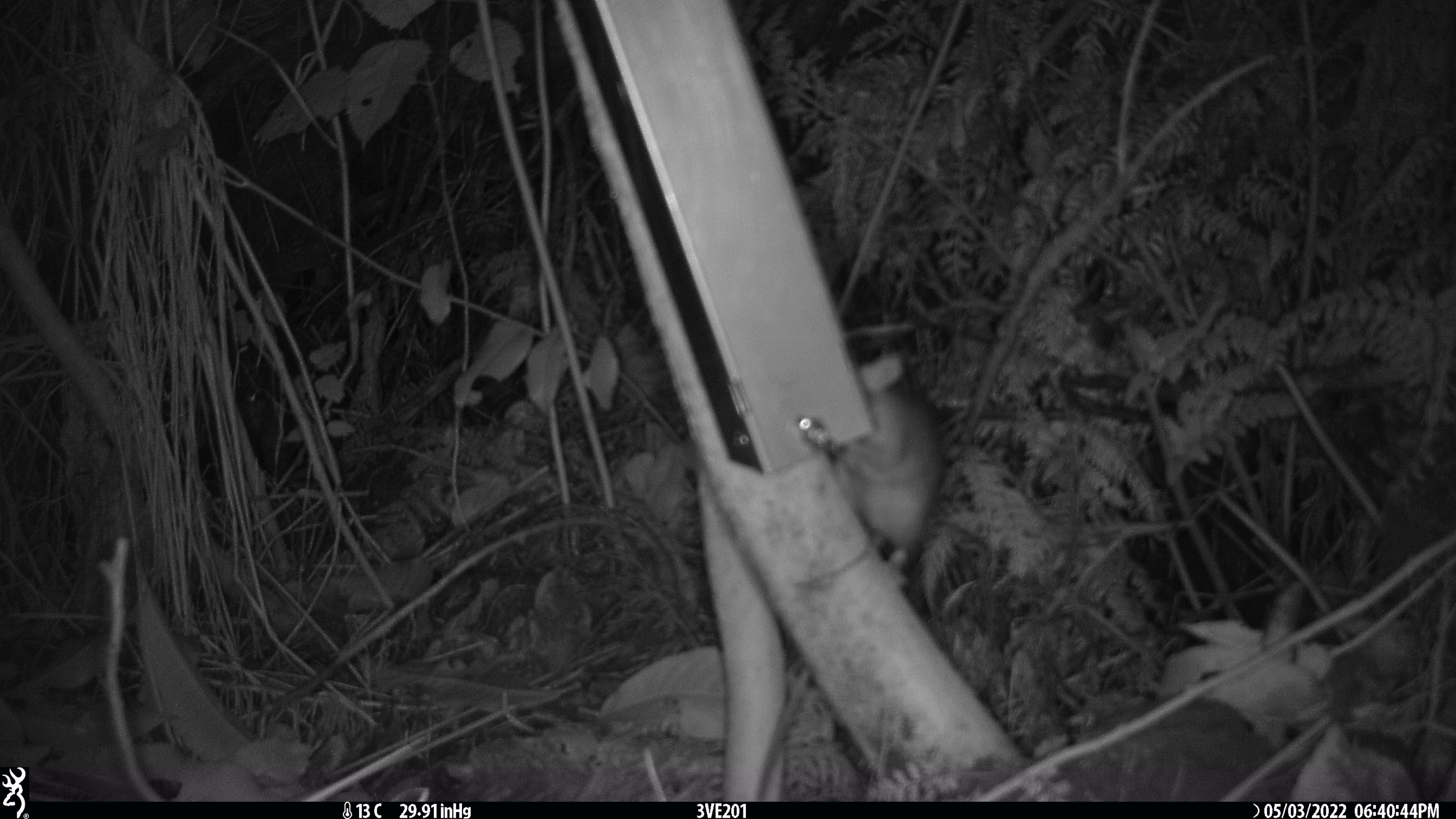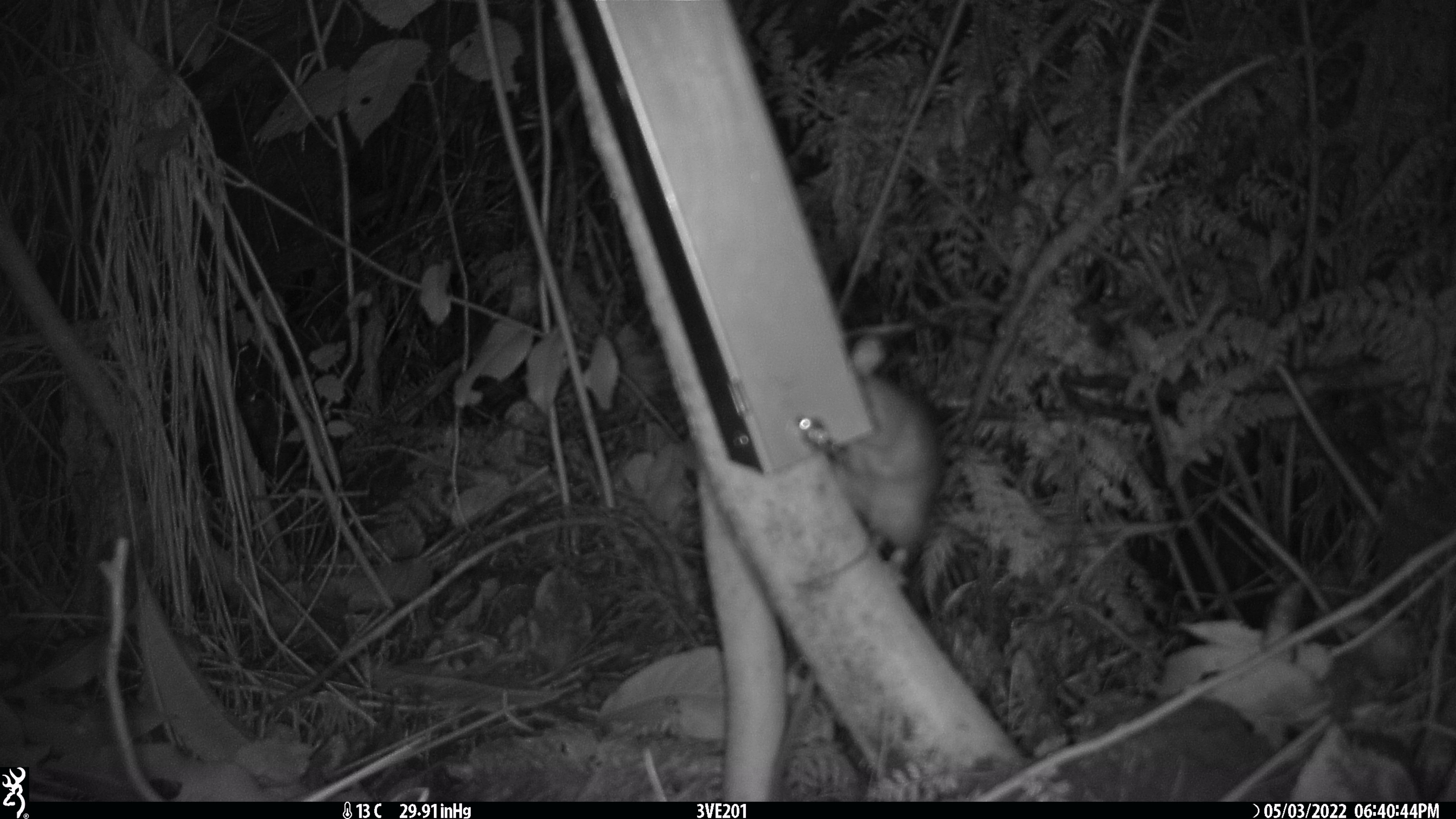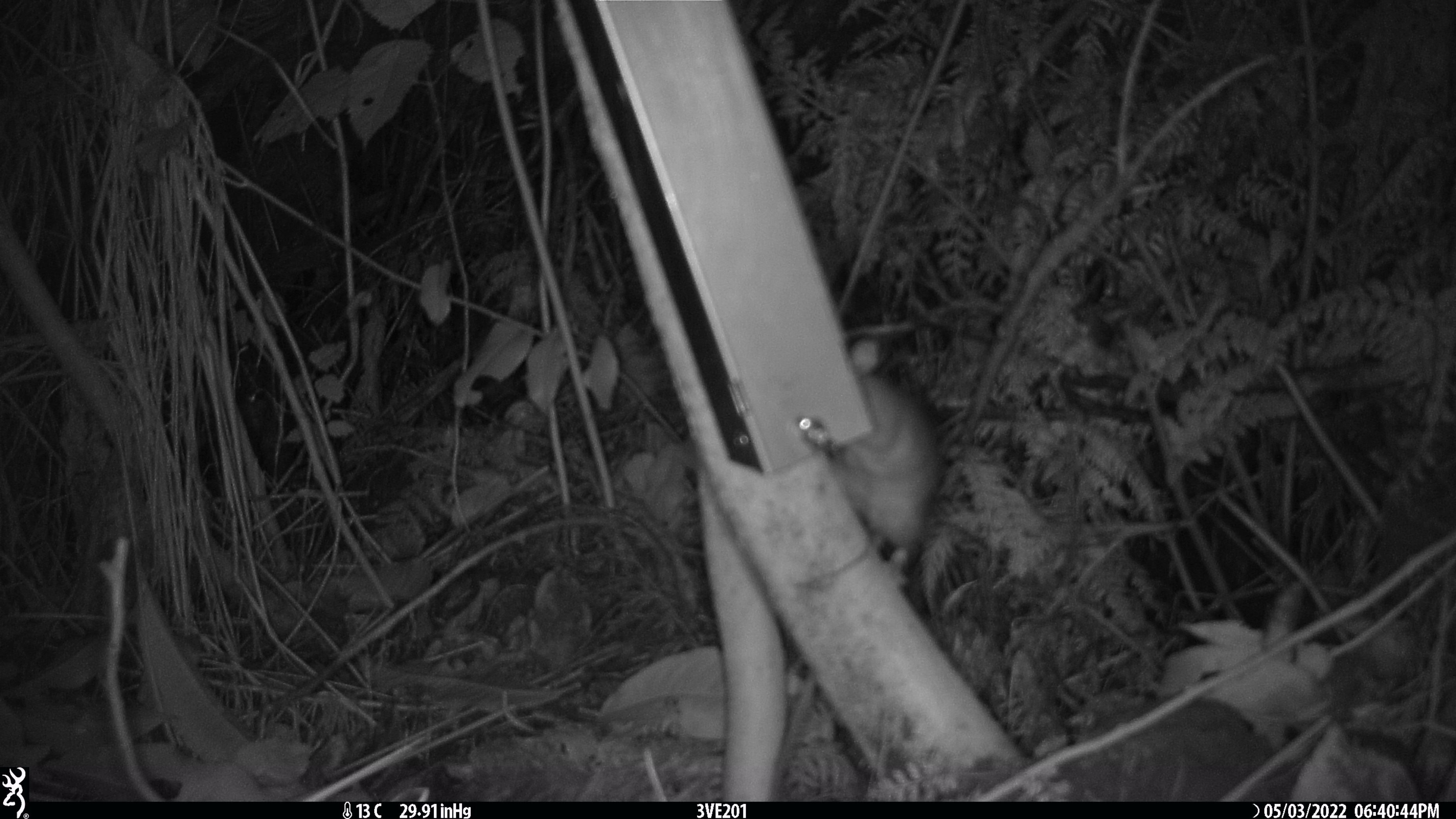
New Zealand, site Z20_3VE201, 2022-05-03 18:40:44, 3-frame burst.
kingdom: Animalia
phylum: Chordata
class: Mammalia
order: Rodentia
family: Muridae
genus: Rattus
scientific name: Rattus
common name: rat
Rat (Rattus).